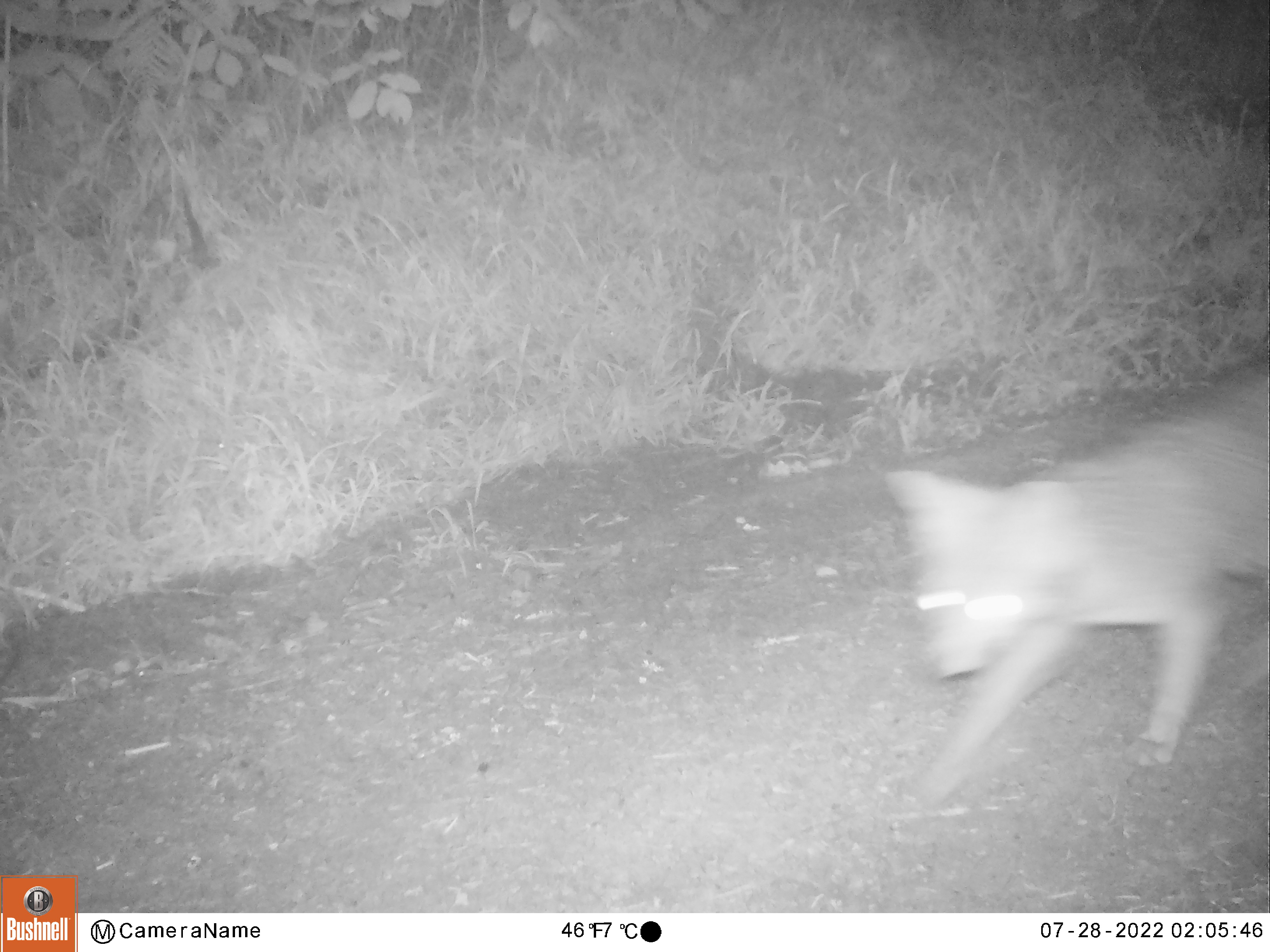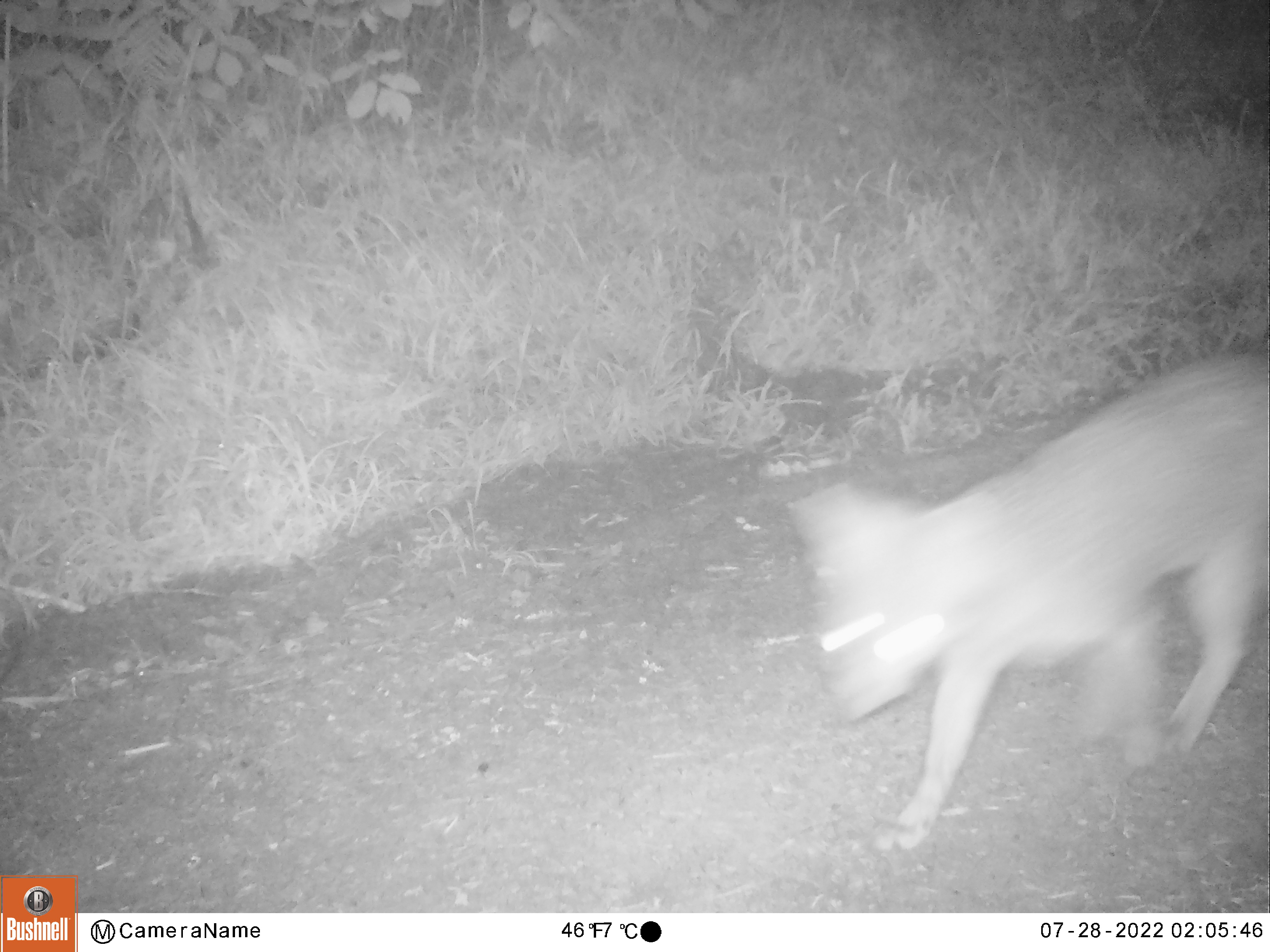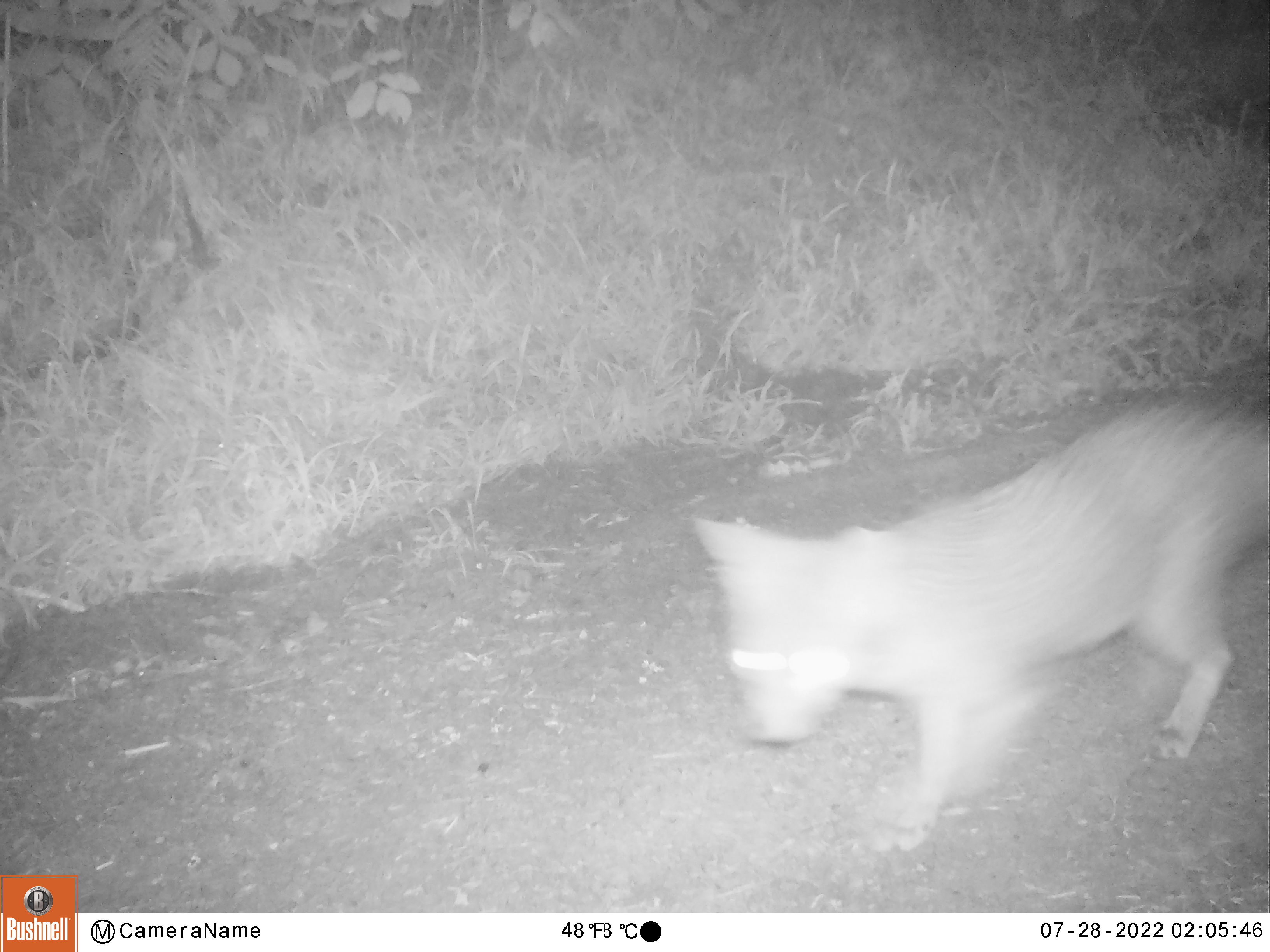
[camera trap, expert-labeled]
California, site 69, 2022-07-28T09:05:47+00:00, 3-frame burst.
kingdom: Animalia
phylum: Chordata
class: Mammalia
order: Carnivora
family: Canidae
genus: Urocyon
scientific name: Urocyon cinereoargenteus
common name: gray fox